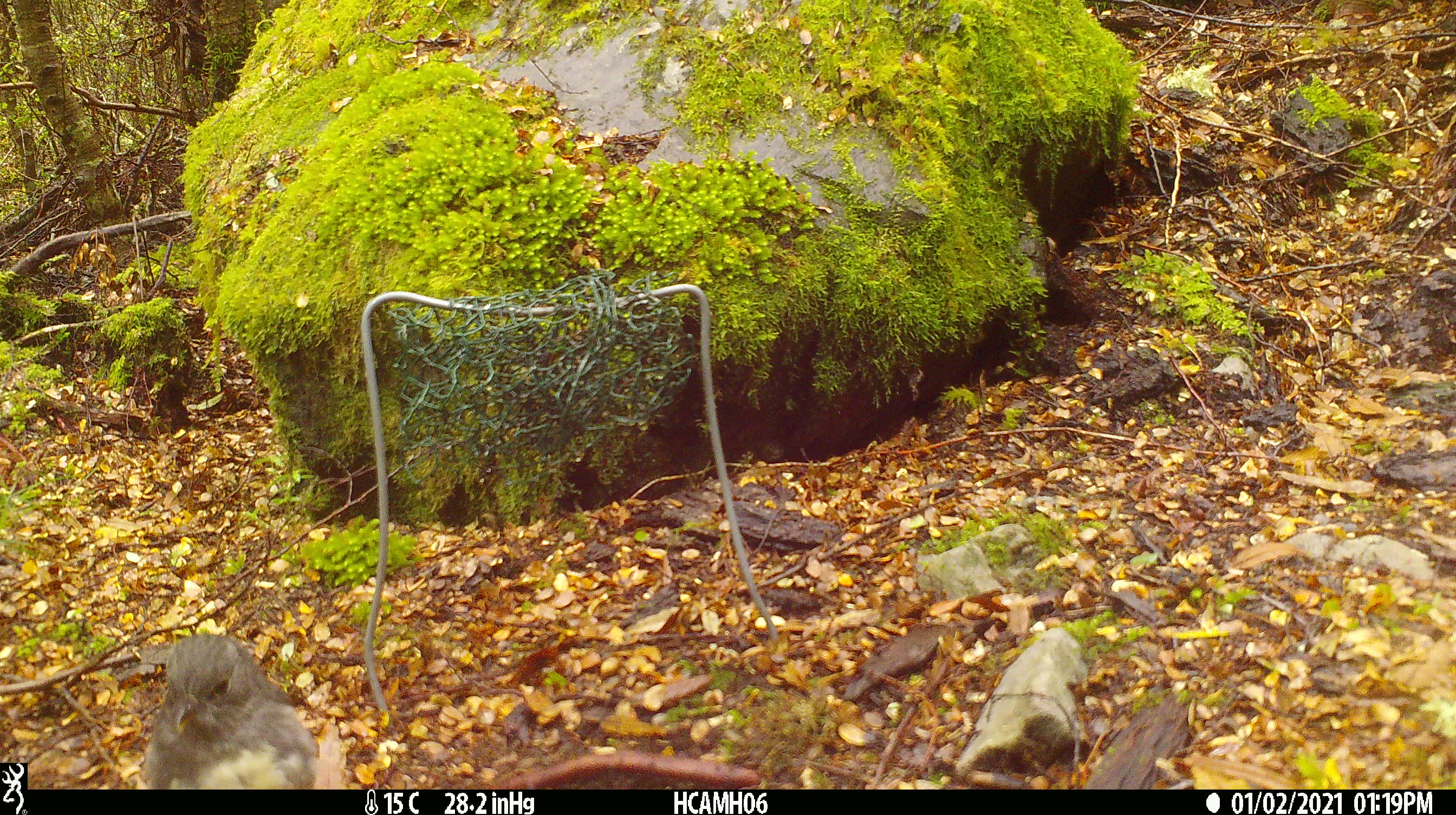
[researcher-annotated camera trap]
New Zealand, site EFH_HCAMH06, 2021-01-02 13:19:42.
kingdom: Animalia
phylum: Chordata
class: Aves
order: Passeriformes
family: Petroicidae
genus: Petroica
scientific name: Petroica australis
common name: new zealand robin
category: robin